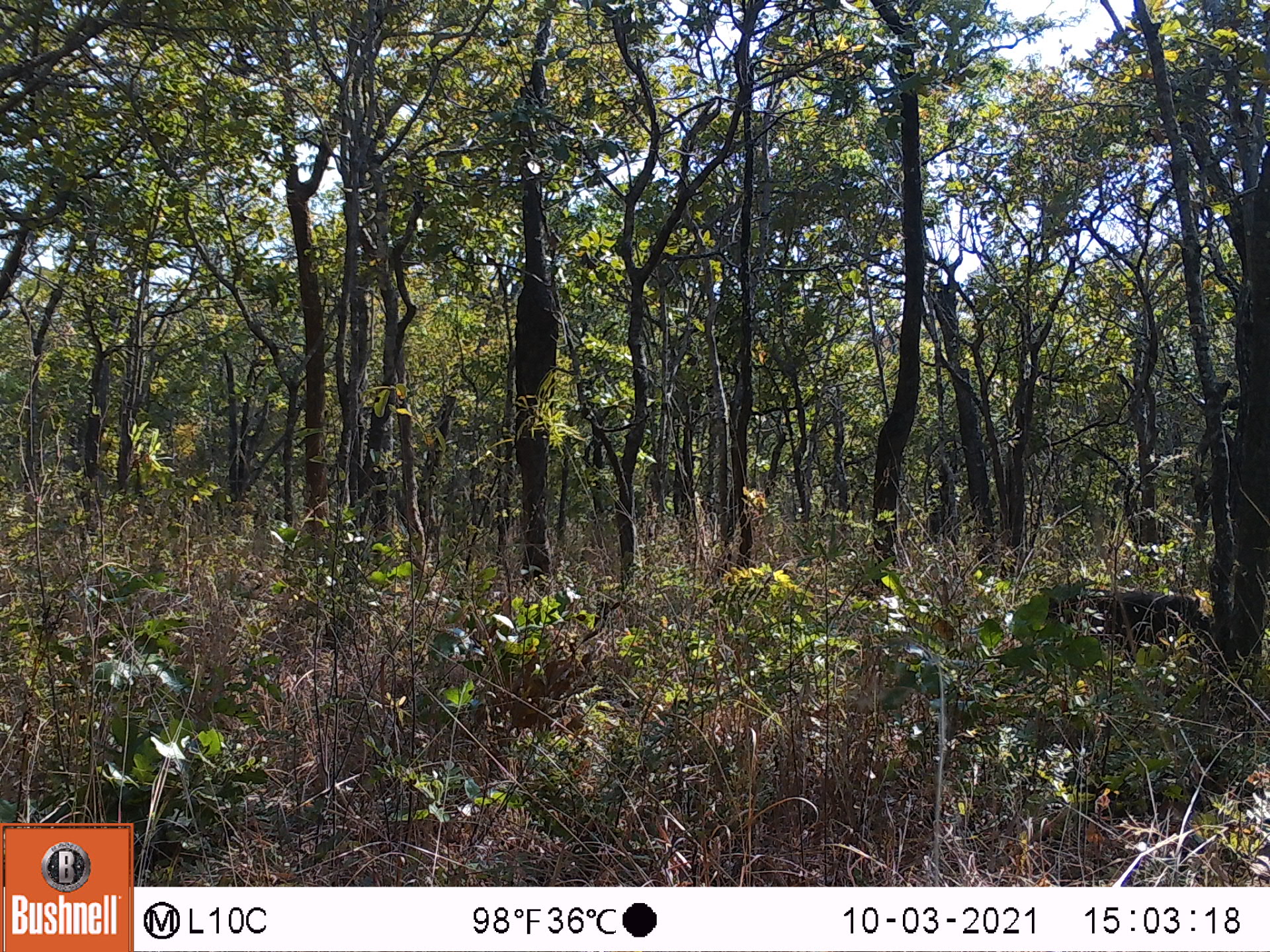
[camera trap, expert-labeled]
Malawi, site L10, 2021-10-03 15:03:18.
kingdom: Animalia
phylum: Chordata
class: Mammalia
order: Artiodactyla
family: Suidae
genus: Phacochoerus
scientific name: Phacochoerus africanus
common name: common warthog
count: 1